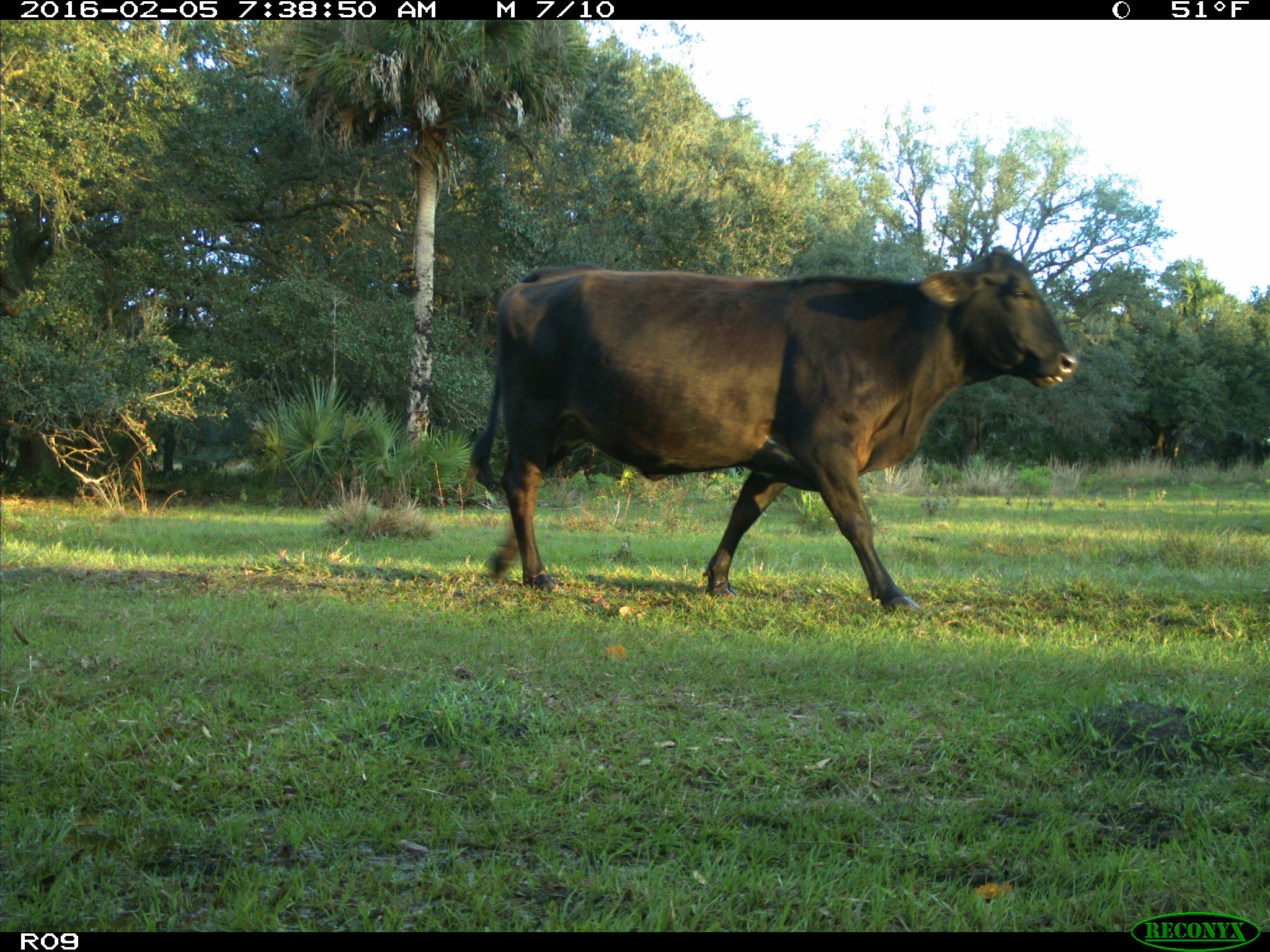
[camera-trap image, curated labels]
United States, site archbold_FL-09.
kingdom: Animalia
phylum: Chordata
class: Mammalia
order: Artiodactyla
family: Bovidae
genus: Bos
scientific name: Bos taurus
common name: domestic cow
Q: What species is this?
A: Bos taurus (domestic cow).